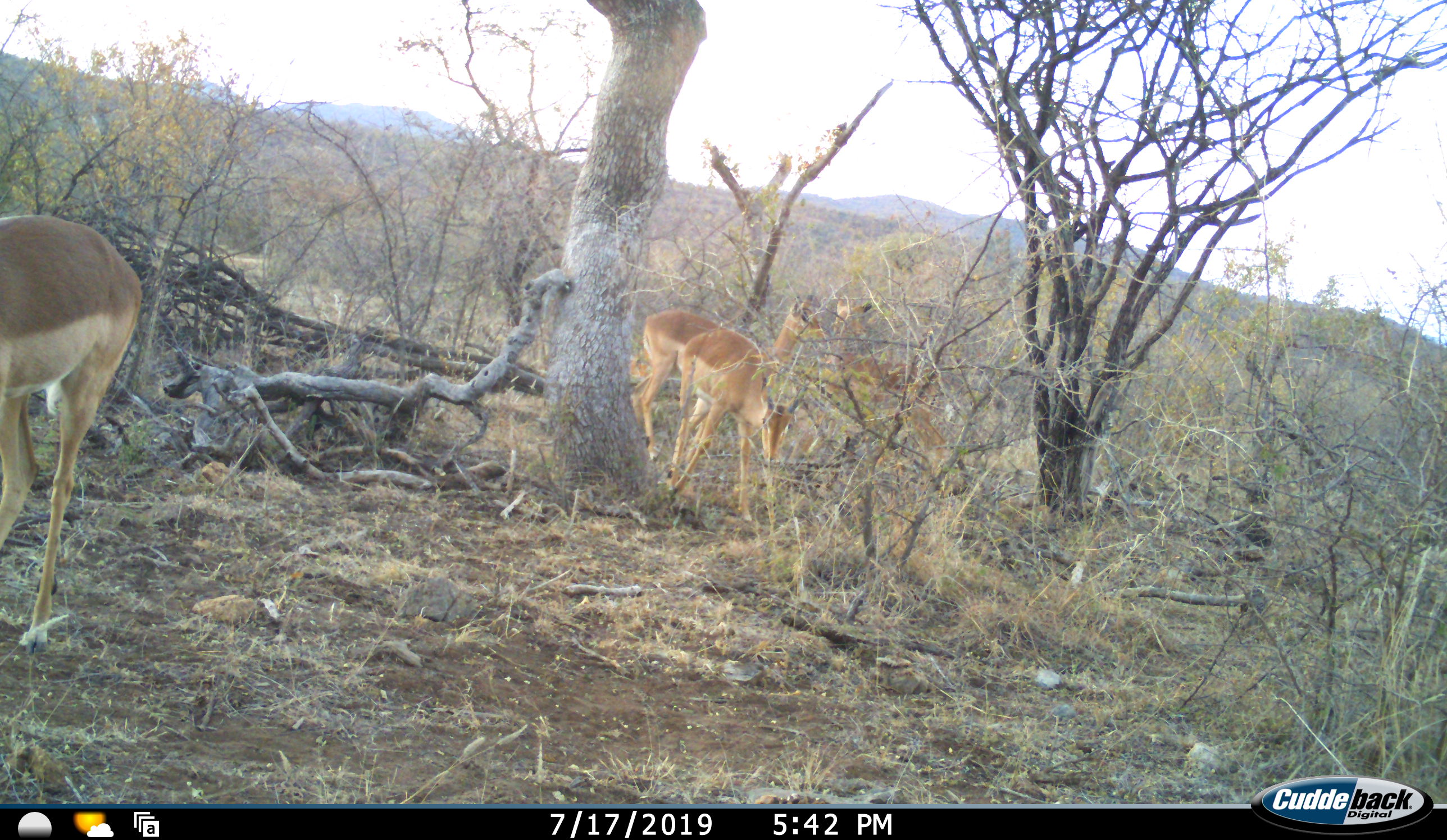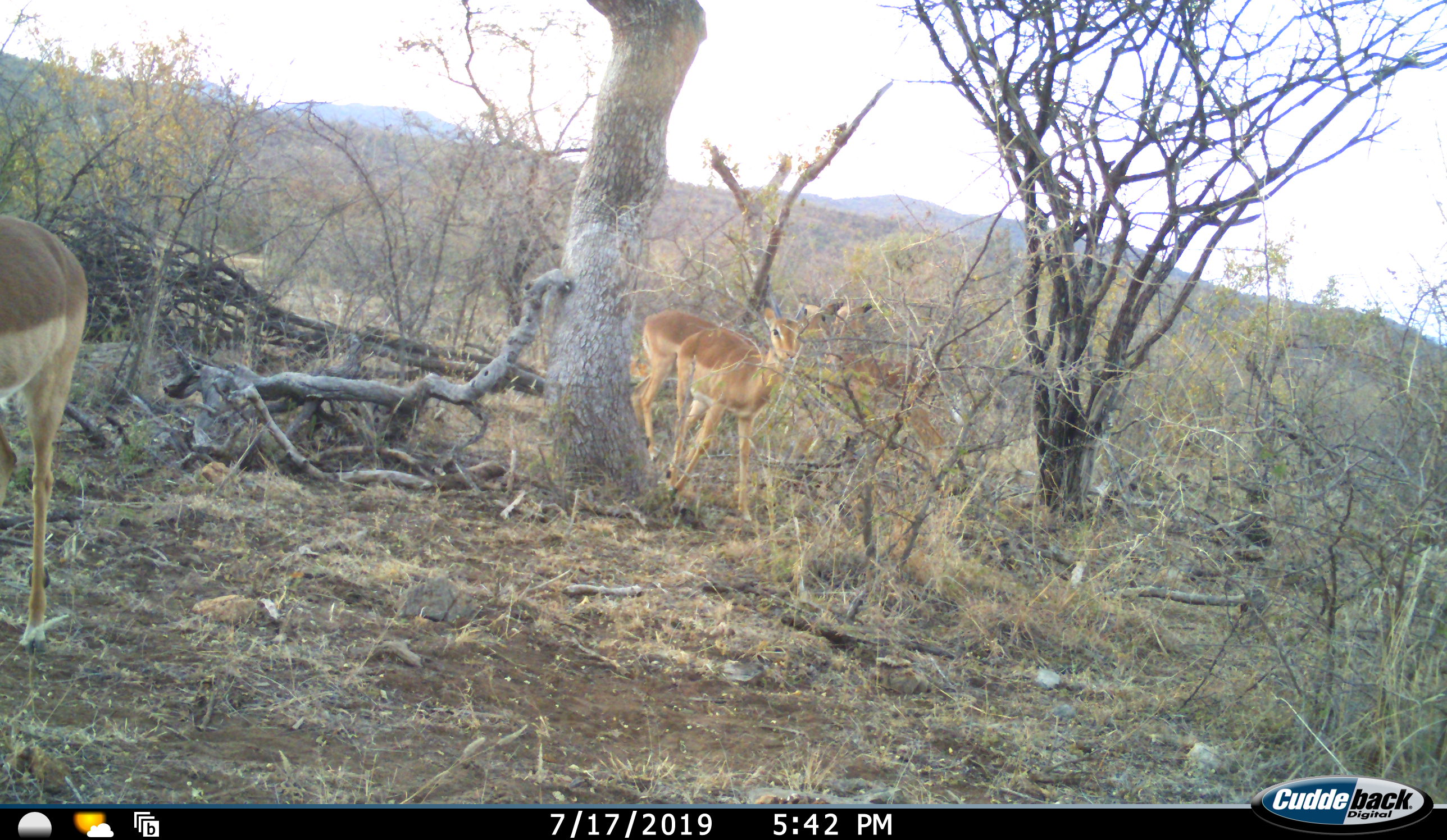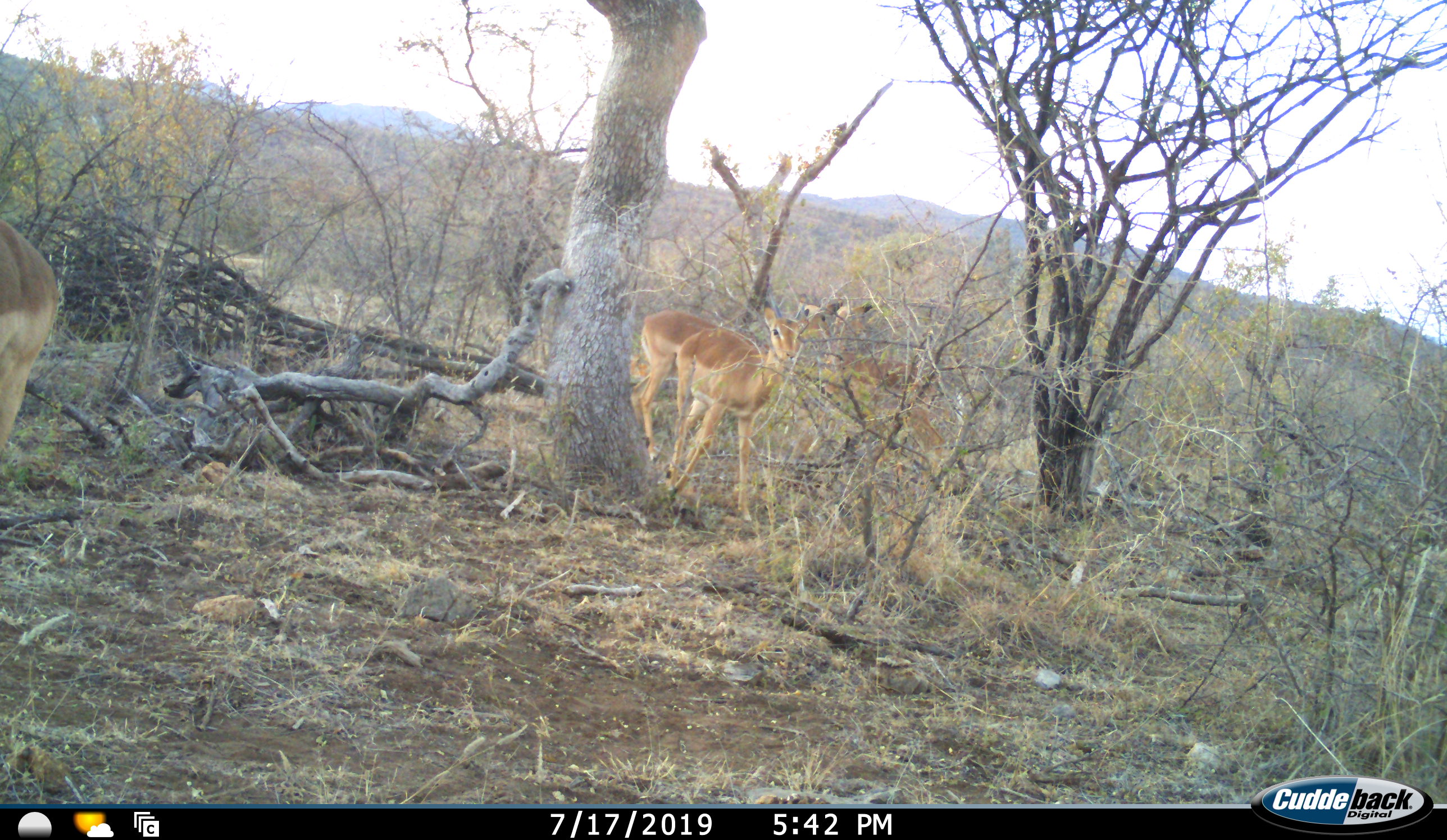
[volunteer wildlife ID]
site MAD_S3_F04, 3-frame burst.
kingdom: Animalia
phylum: Chordata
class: Mammalia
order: Artiodactyla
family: Bovidae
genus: Aepyceros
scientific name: Aepyceros melampus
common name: impala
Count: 4.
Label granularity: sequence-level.